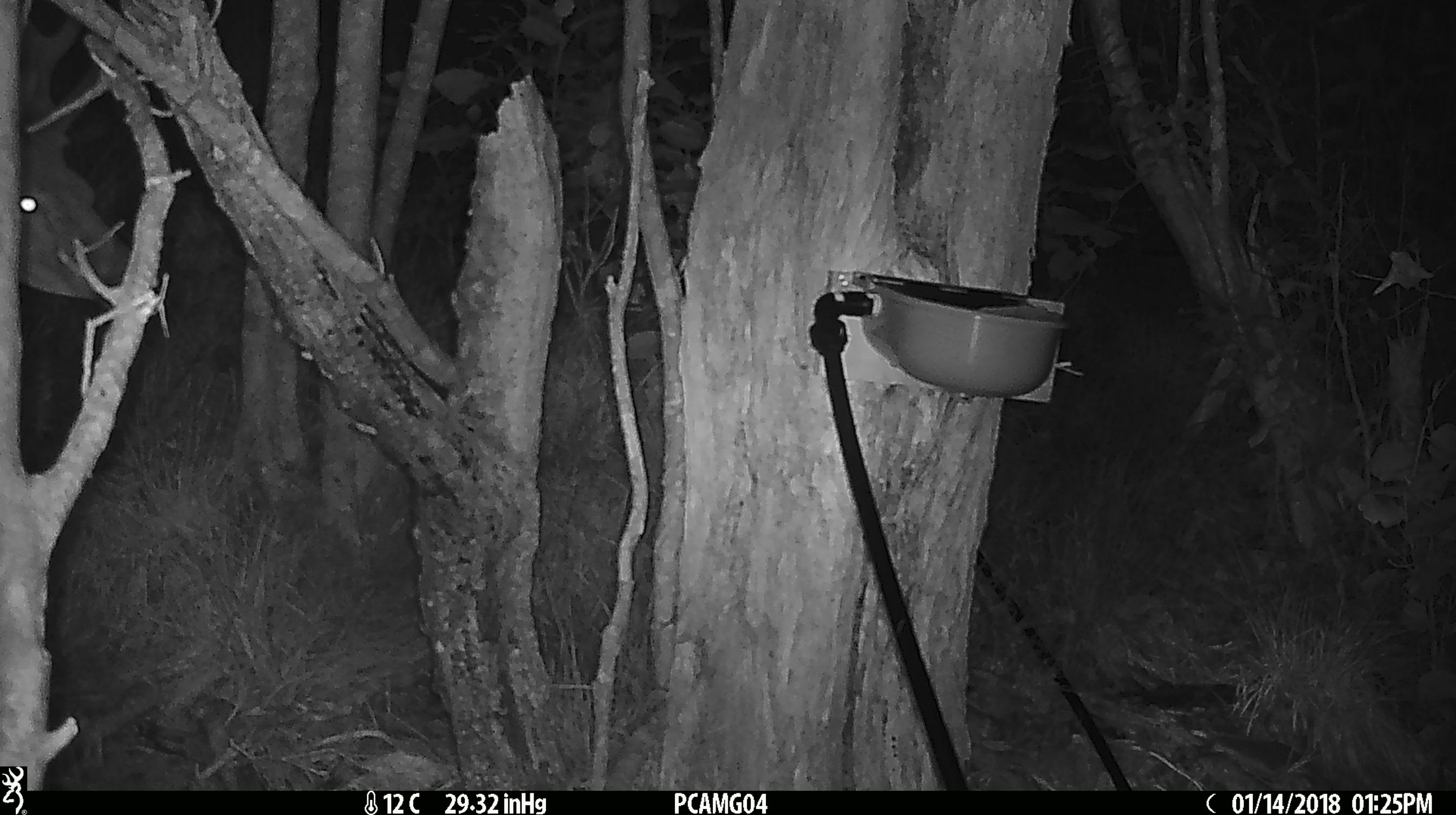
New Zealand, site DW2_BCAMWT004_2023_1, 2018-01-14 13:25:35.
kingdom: Animalia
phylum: Chordata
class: Mammalia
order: Artiodactyla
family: Cervidae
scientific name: Cervidae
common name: deer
Deer (Cervidae).